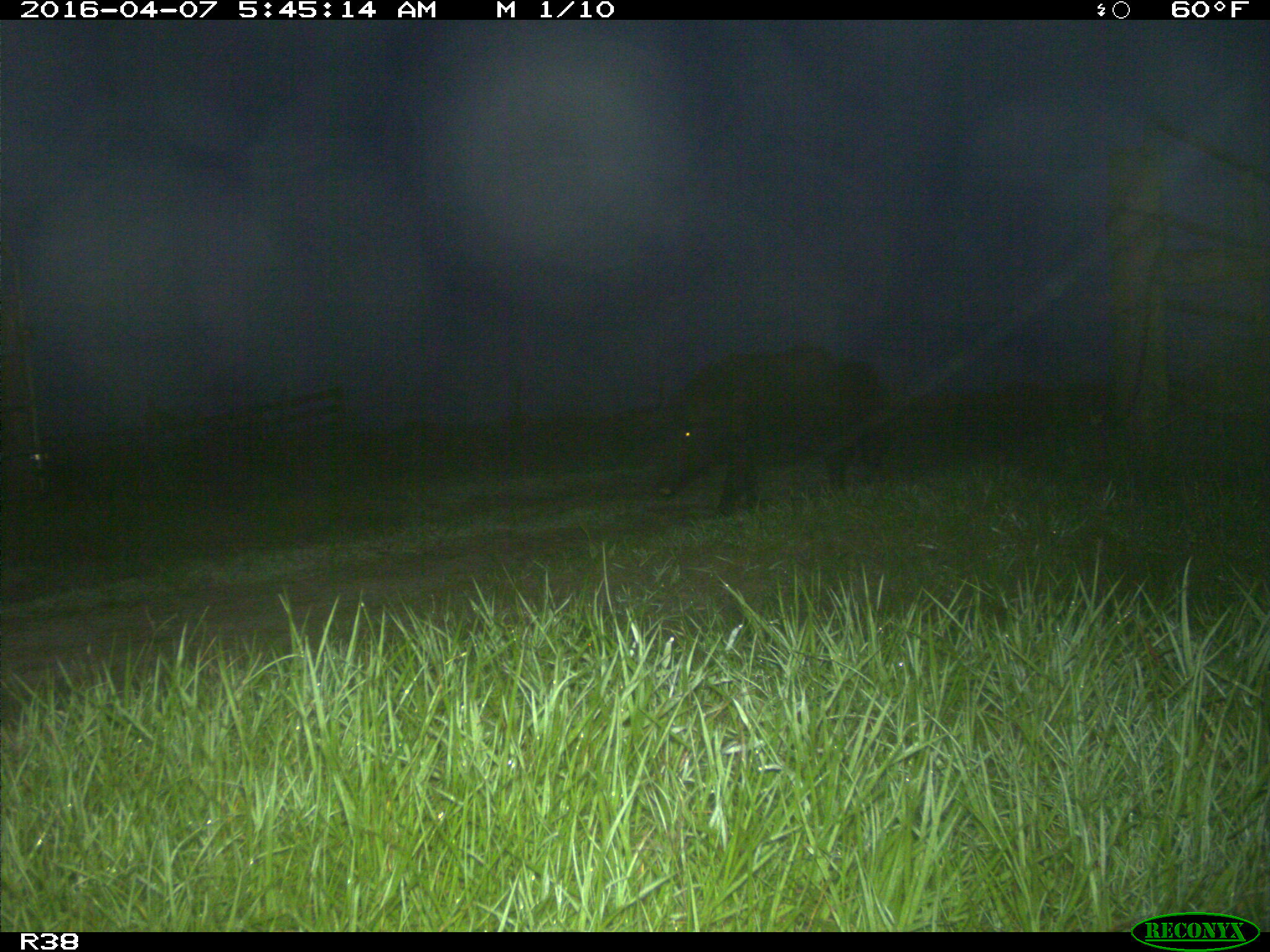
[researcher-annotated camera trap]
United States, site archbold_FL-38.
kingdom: Animalia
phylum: Chordata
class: Mammalia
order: Artiodactyla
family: Suidae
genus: Sus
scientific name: Sus scrofa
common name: wild boar